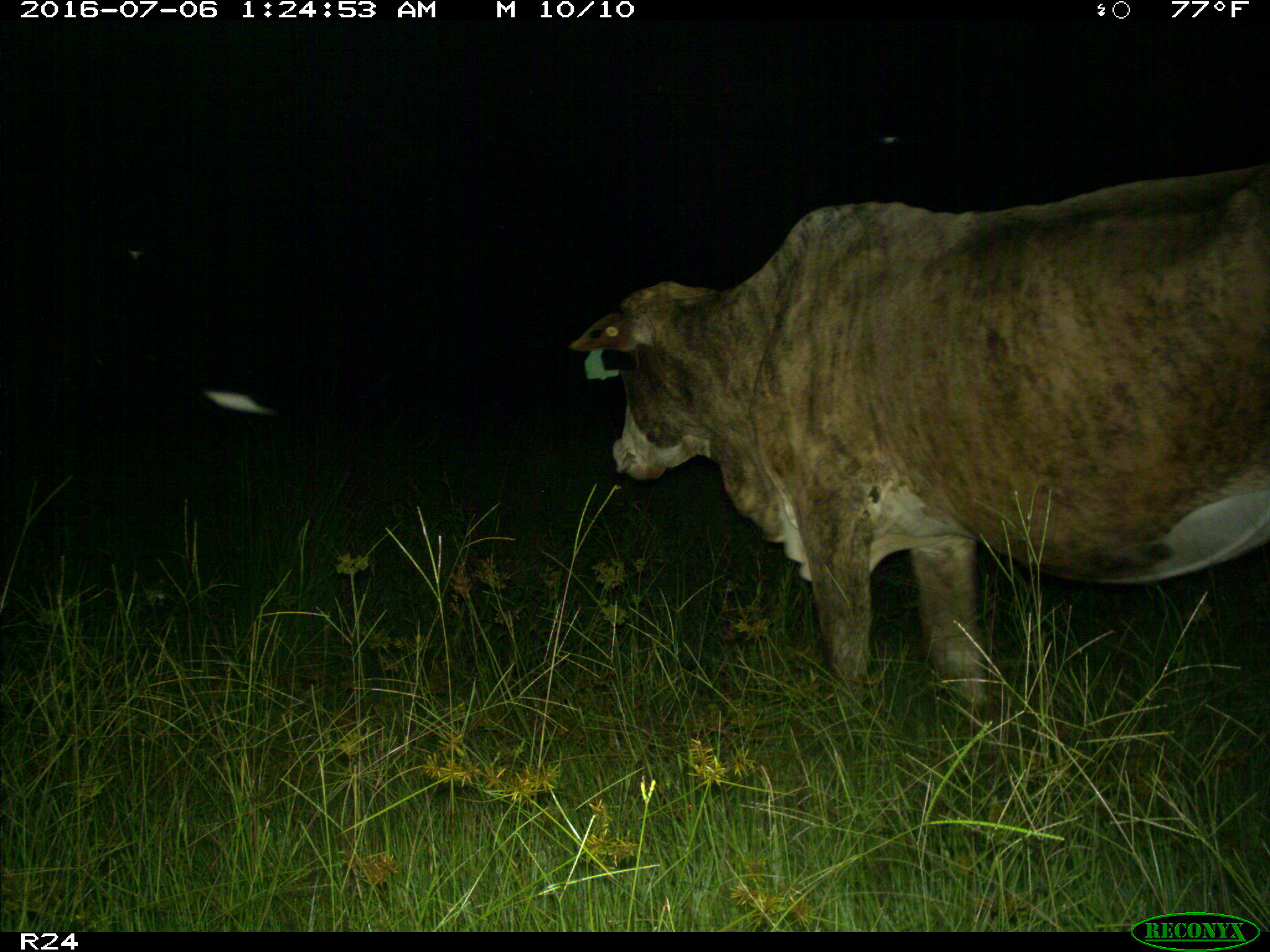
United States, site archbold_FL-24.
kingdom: Animalia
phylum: Chordata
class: Mammalia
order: Artiodactyla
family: Bovidae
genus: Bos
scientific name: Bos taurus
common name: domestic cow